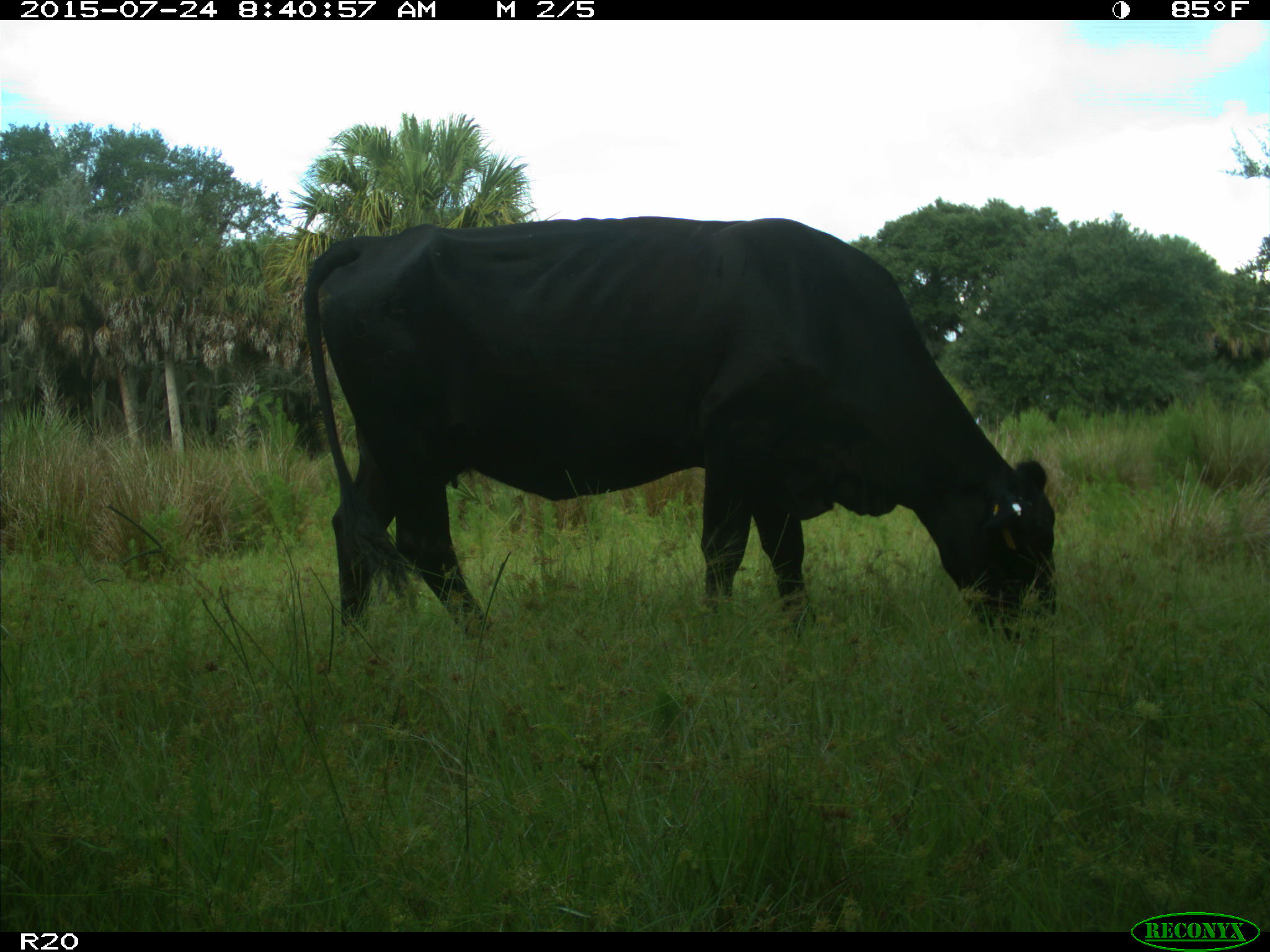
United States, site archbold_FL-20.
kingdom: Animalia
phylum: Chordata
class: Mammalia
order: Artiodactyla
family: Bovidae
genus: Bos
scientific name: Bos taurus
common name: domestic cow